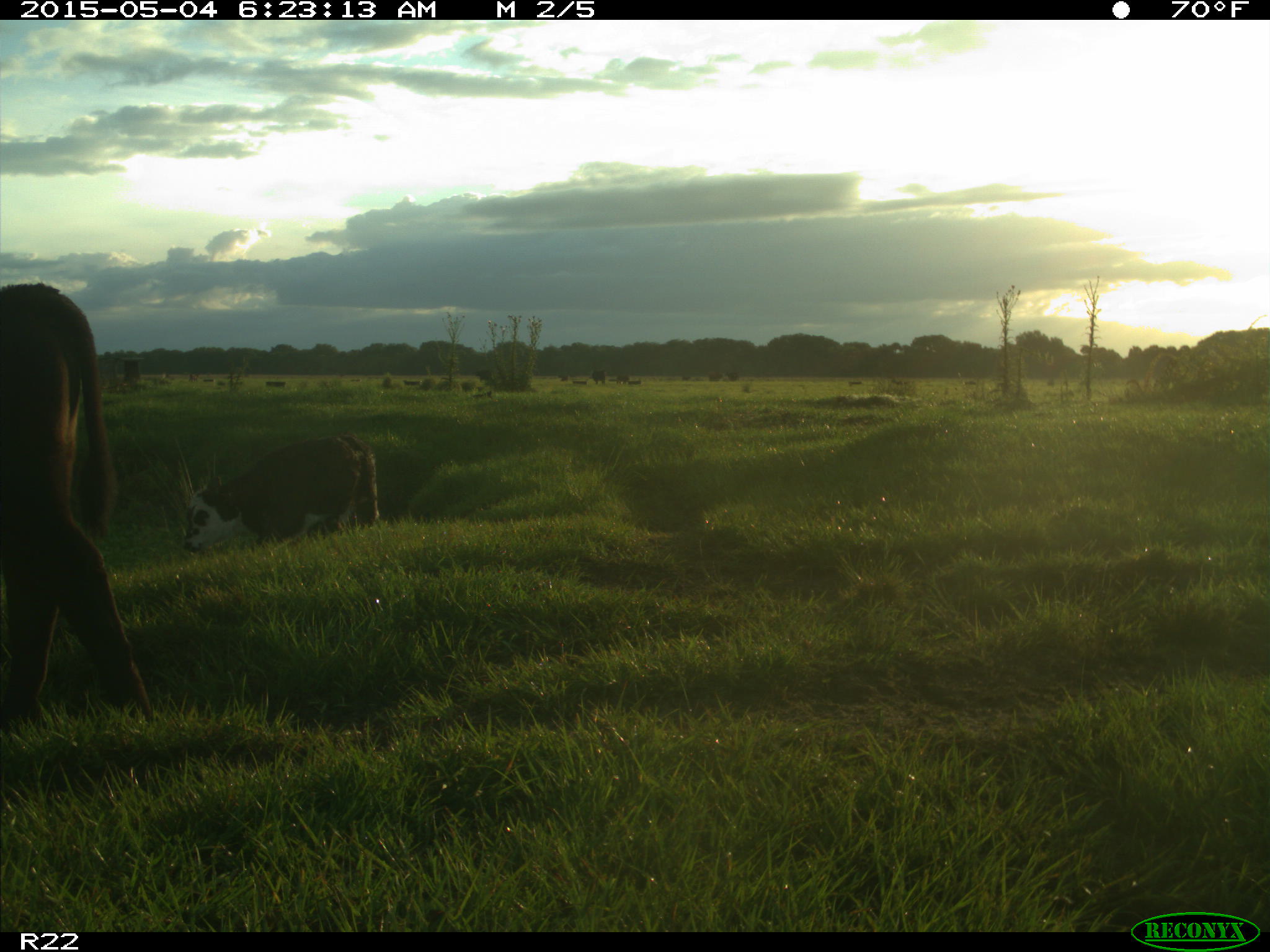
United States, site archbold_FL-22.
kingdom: Animalia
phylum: Chordata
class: Mammalia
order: Artiodactyla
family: Bovidae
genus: Bos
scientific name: Bos taurus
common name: domestic cow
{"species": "Bos taurus (domestic cow)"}